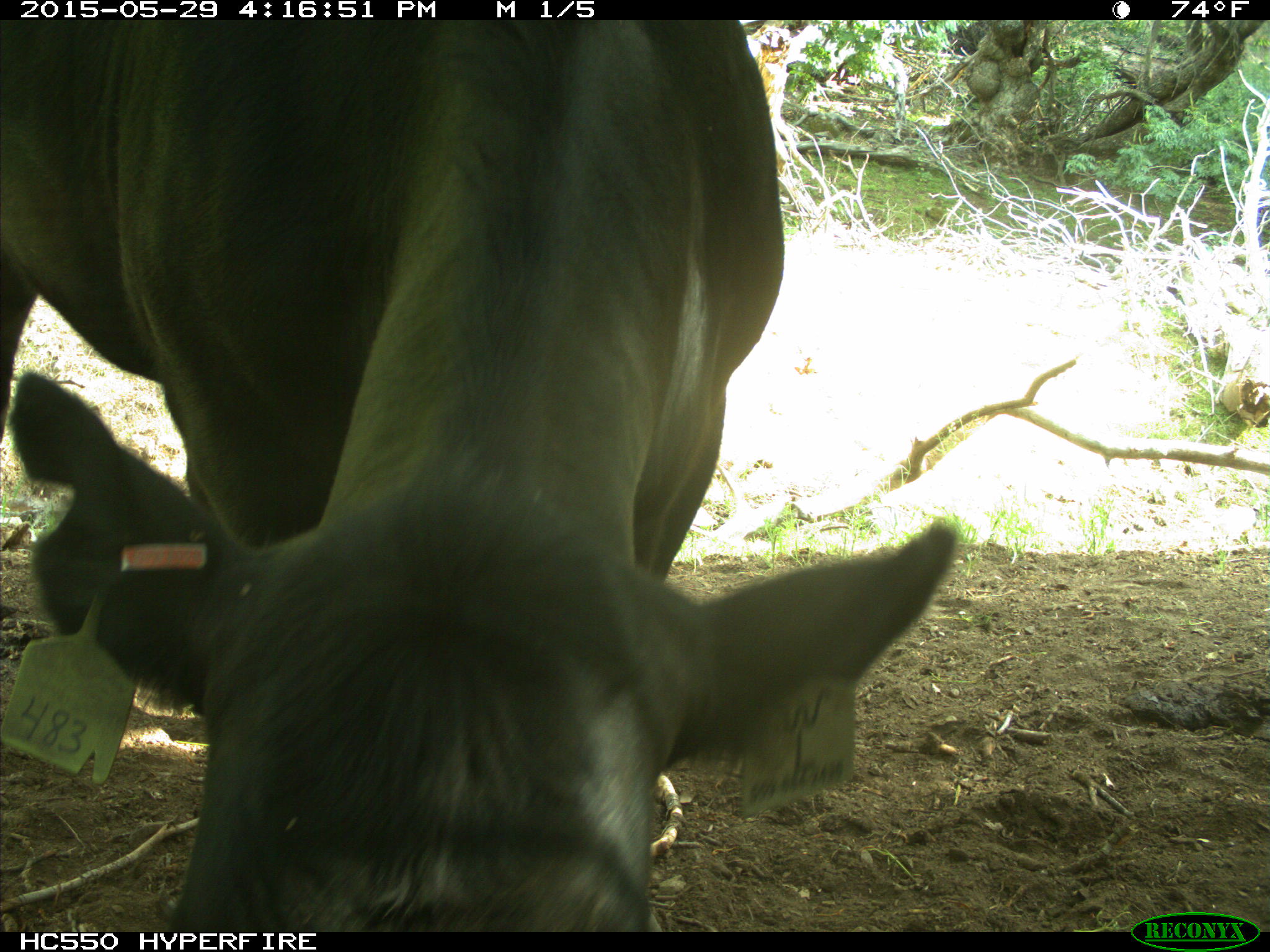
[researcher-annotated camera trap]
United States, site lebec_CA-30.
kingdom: Animalia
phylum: Chordata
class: Mammalia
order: Artiodactyla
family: Bovidae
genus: Bos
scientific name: Bos taurus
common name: domestic cow